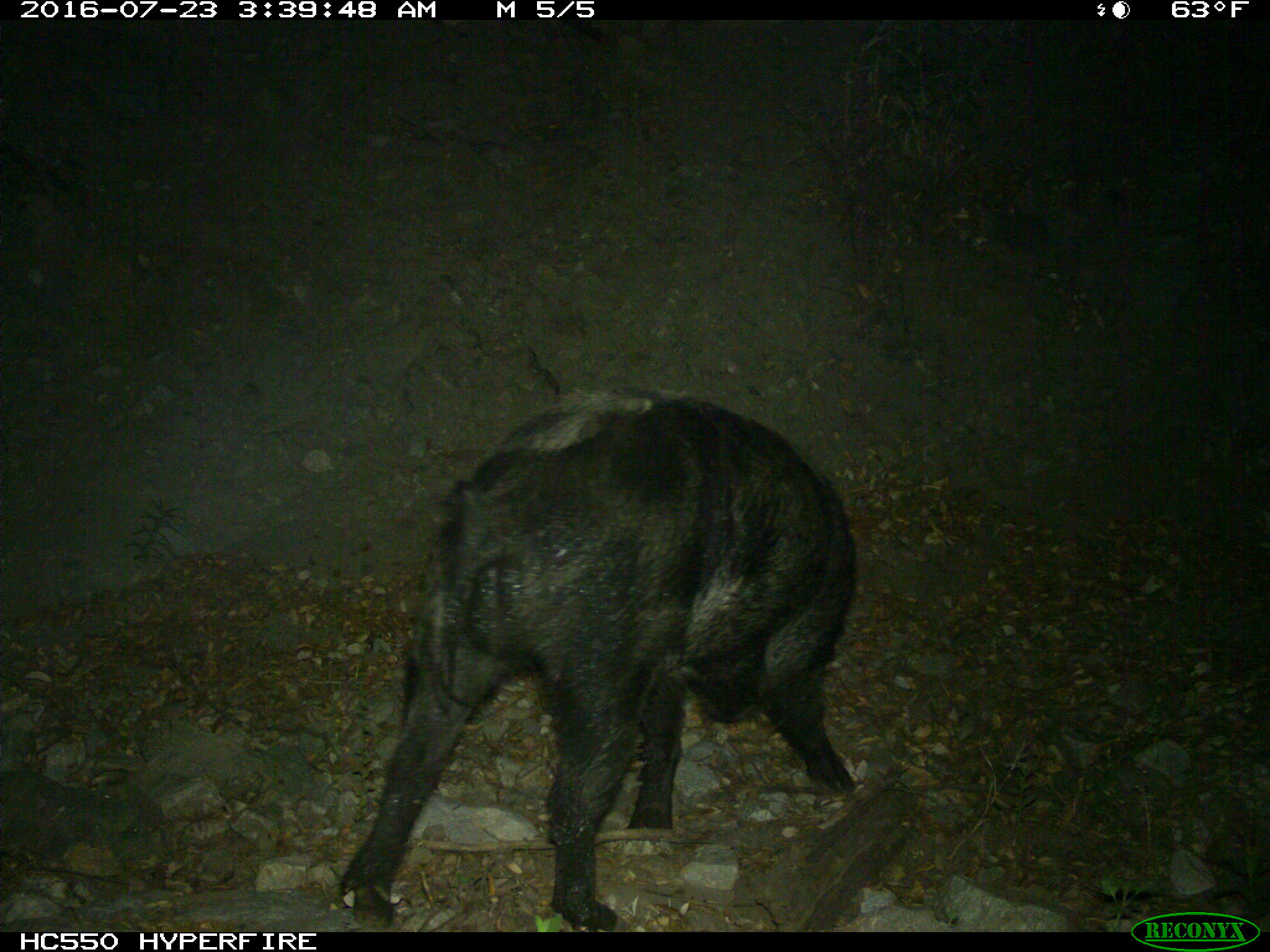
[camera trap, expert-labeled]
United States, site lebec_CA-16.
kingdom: Animalia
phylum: Chordata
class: Mammalia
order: Artiodactyla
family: Suidae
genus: Sus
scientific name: Sus scrofa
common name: wild boar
Sus scrofa (wild boar).